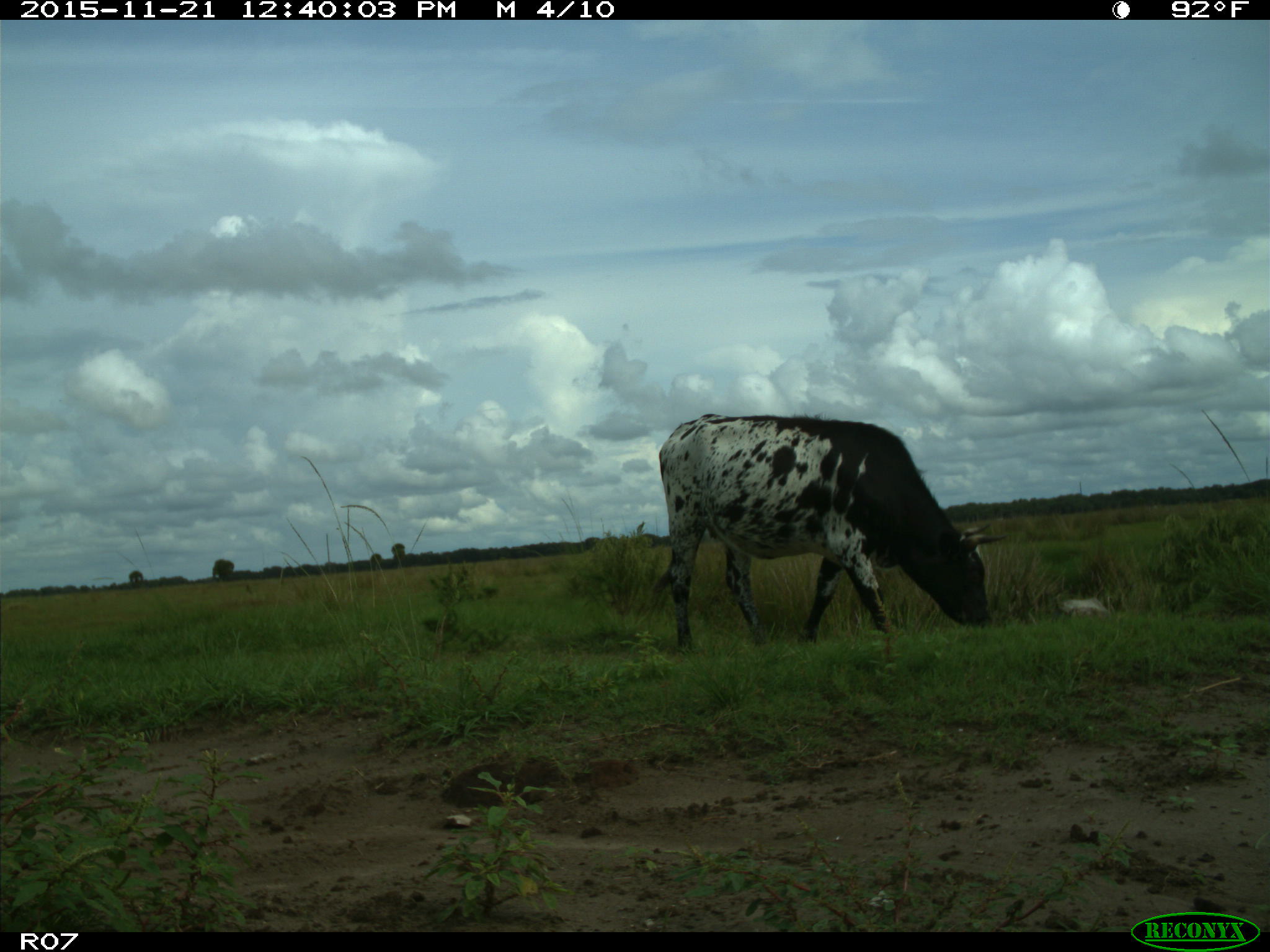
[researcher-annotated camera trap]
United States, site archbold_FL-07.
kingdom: Animalia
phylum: Chordata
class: Mammalia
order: Artiodactyla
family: Bovidae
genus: Bos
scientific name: Bos taurus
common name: domestic cow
Bos taurus (domestic cow).